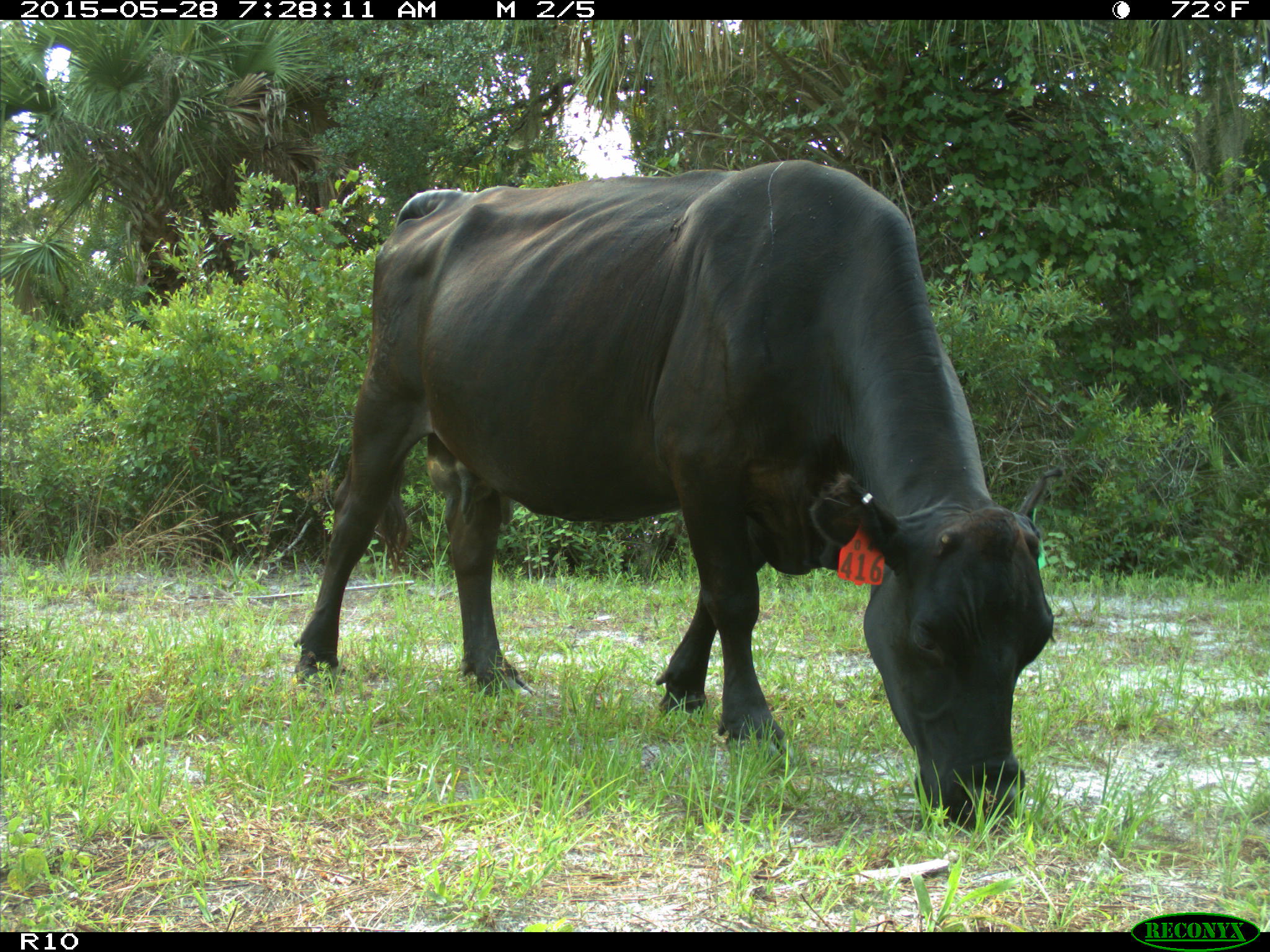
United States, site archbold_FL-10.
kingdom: Animalia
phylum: Chordata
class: Mammalia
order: Artiodactyla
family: Bovidae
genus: Bos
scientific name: Bos taurus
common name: domestic cow